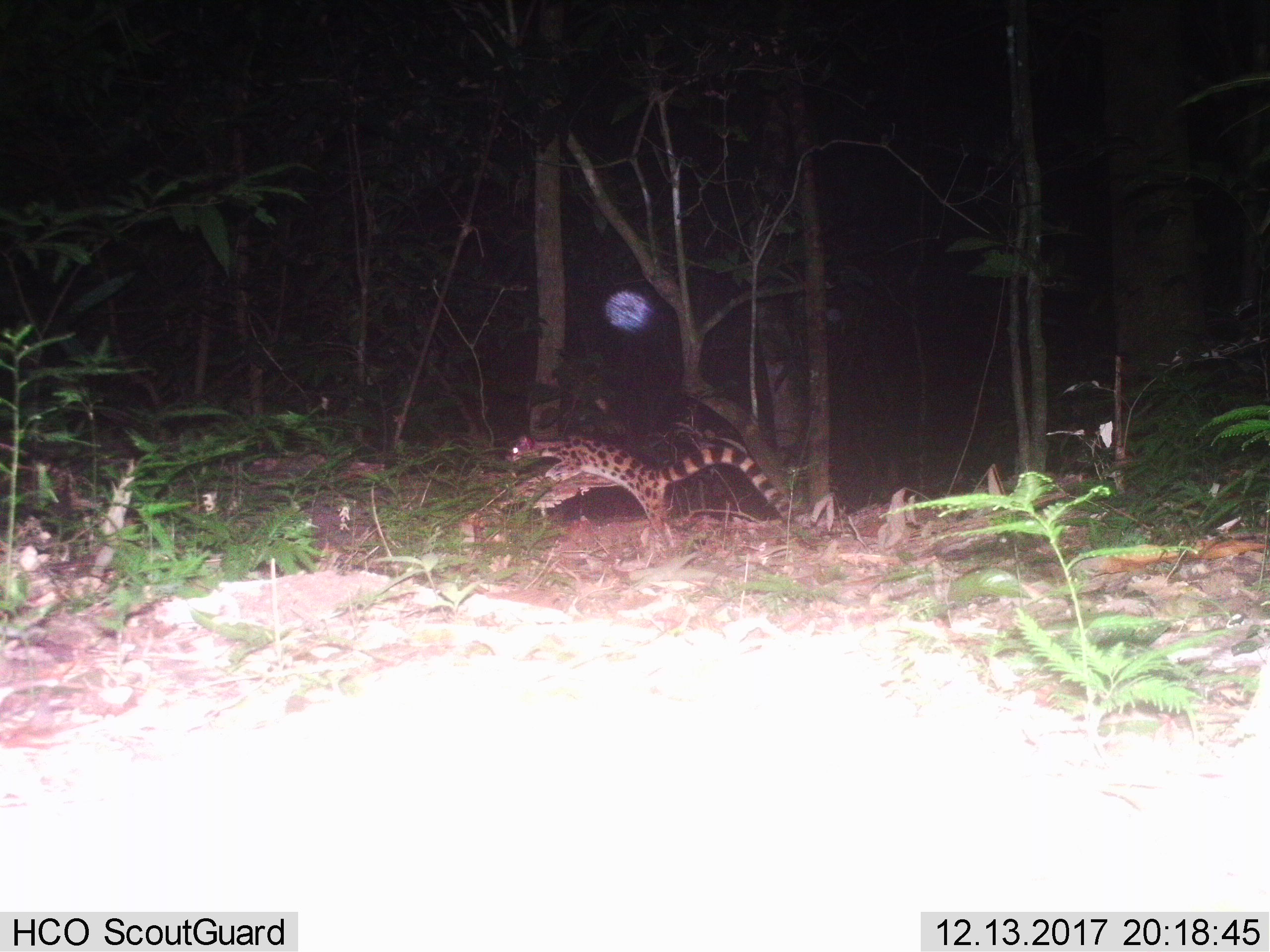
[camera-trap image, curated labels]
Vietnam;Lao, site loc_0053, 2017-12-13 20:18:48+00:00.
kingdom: Animalia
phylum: Chordata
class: Mammalia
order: Carnivora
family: Prionodontidae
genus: Prionodon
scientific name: Prionodon pardicolor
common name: spotted linsang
Spotted linsang (Prionodon pardicolor). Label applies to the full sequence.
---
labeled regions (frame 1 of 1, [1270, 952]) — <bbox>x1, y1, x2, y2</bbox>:
spotted linsang: <bbox>505, 432, 793, 547</bbox>